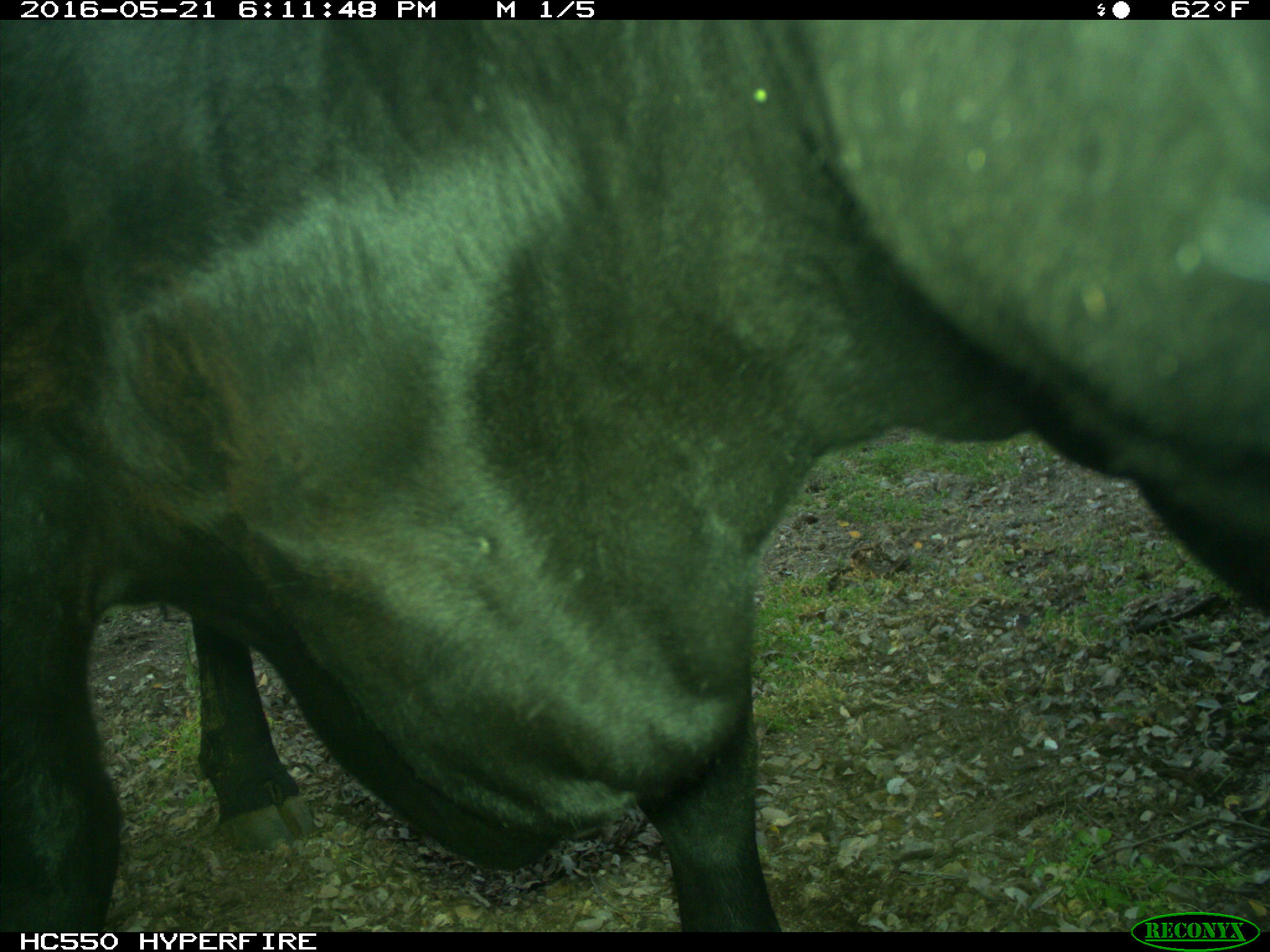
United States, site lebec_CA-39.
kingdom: Animalia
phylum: Chordata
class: Mammalia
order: Artiodactyla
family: Bovidae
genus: Bos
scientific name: Bos taurus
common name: domestic cow